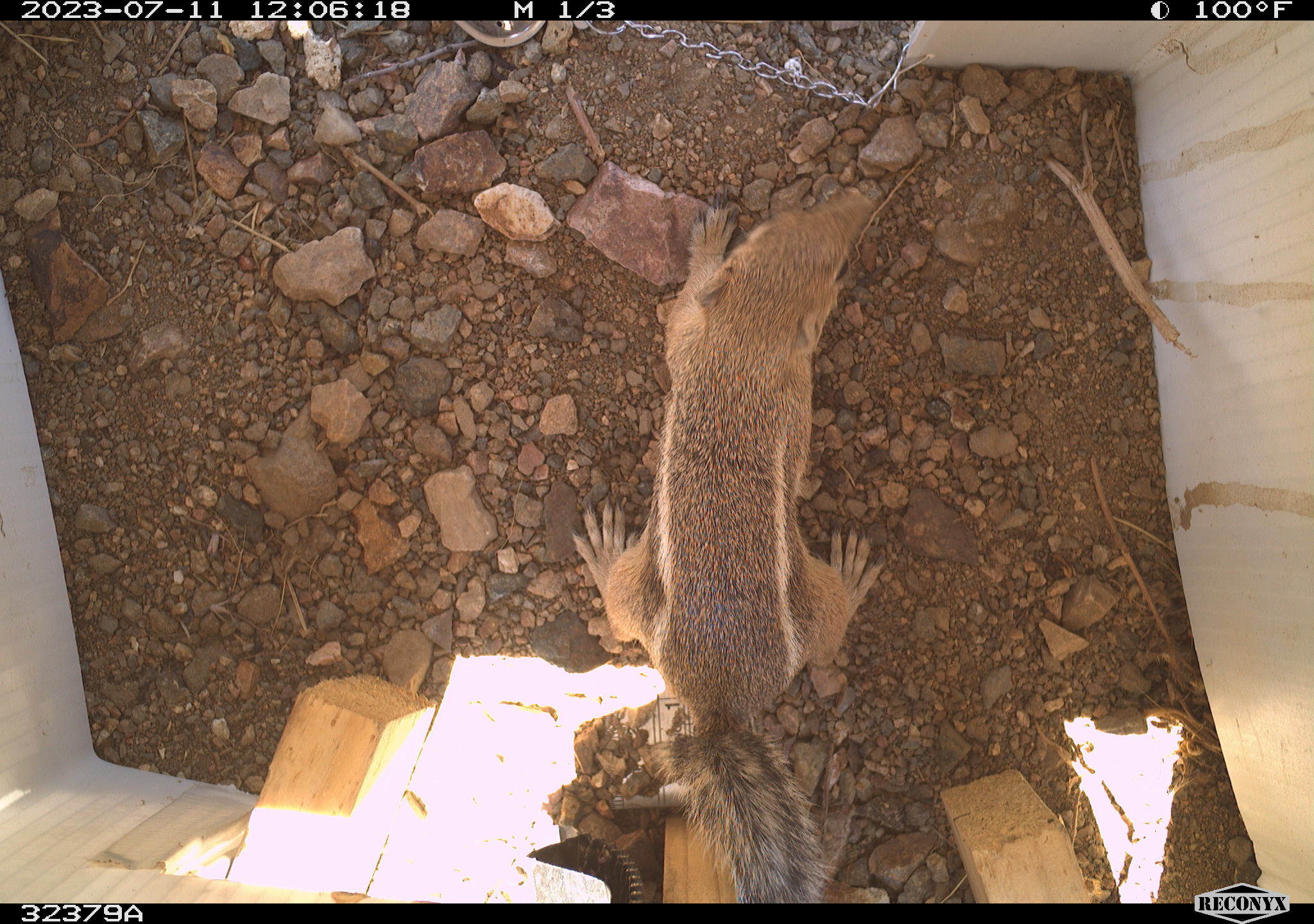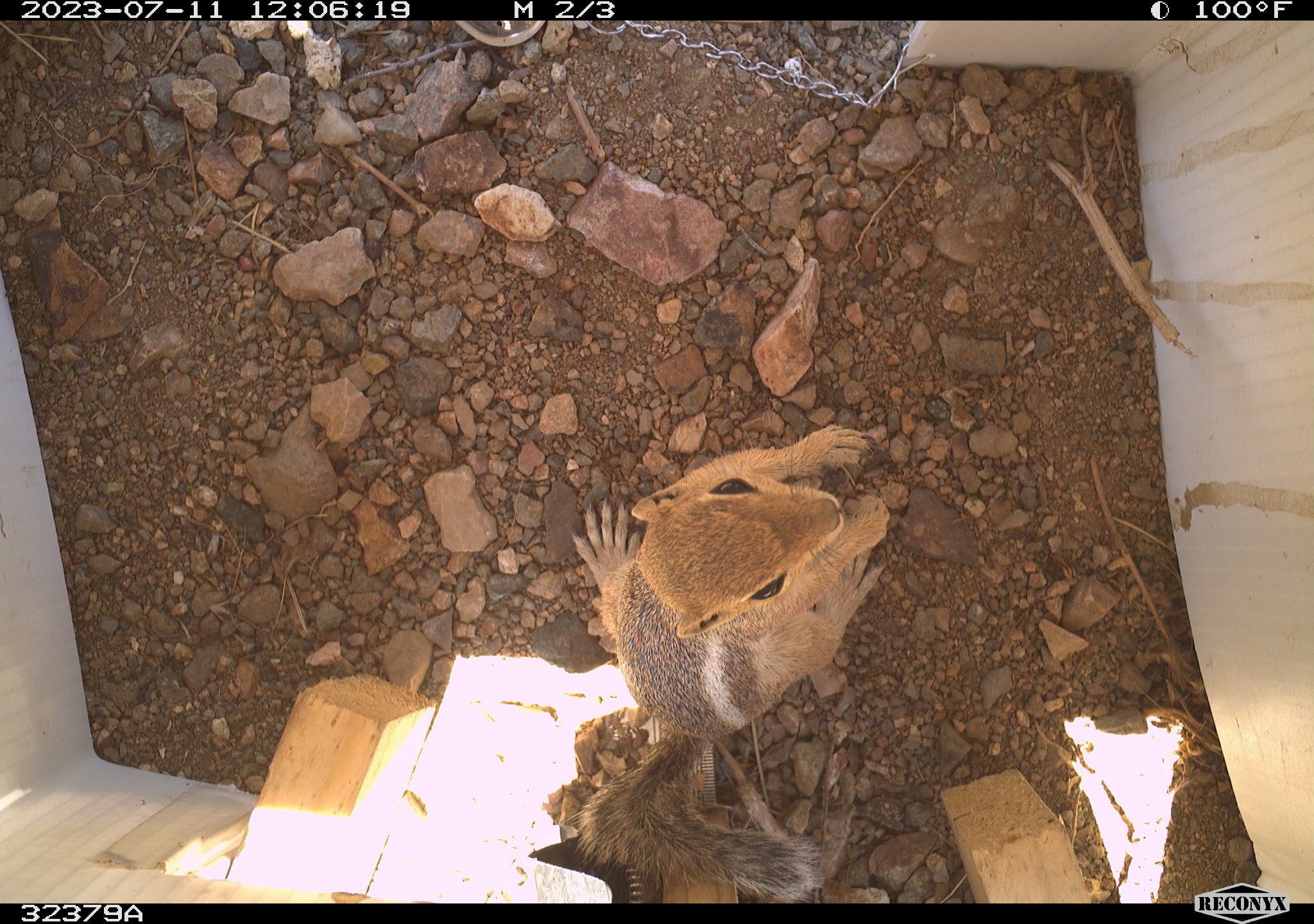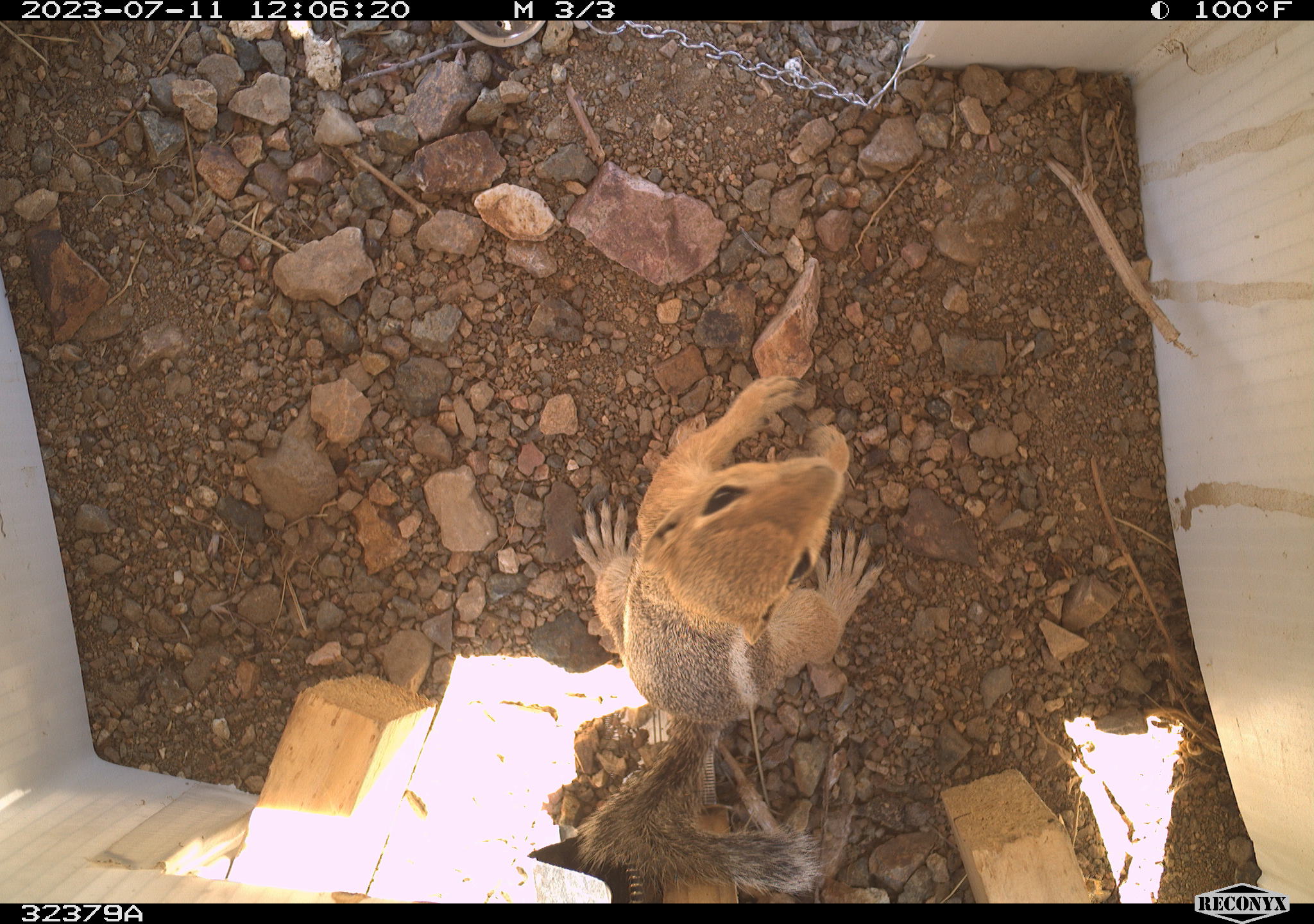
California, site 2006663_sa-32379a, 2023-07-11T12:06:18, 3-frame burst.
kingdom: Animalia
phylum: Chordata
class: Mammalia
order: Rodentia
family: Sciuridae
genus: Ammospermophilus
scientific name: Ammospermophilus leucurus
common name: white-tailed antelope squirrel